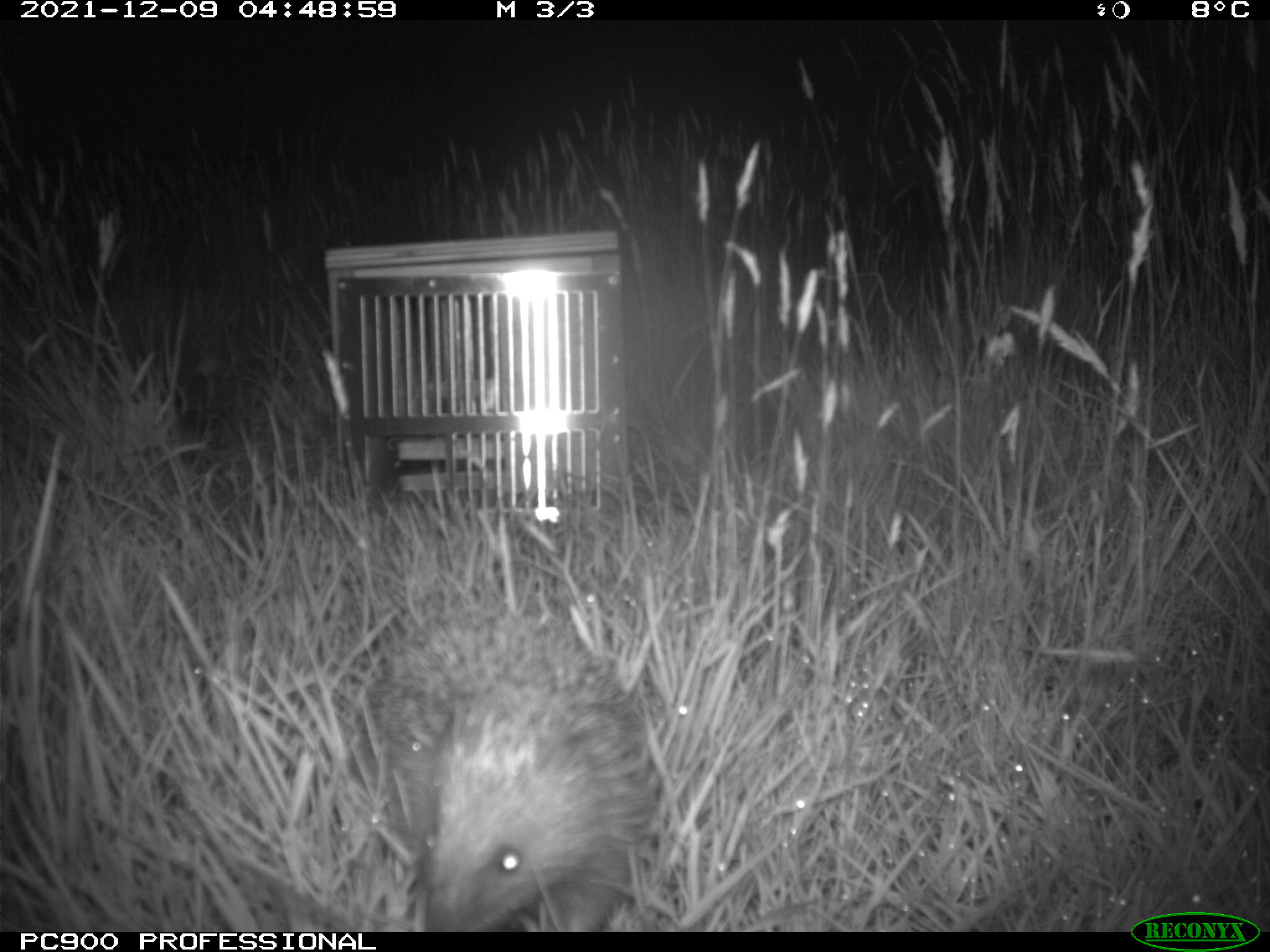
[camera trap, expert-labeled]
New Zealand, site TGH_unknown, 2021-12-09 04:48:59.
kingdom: Animalia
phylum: Chordata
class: Mammalia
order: Eulipotyphla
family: Erinaceidae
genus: Erinaceus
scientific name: Erinaceus europaeus europaeus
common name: european hedgehog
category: hedgehog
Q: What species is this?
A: Hedgehog (european hedgehog) (Erinaceus europaeus europaeus).